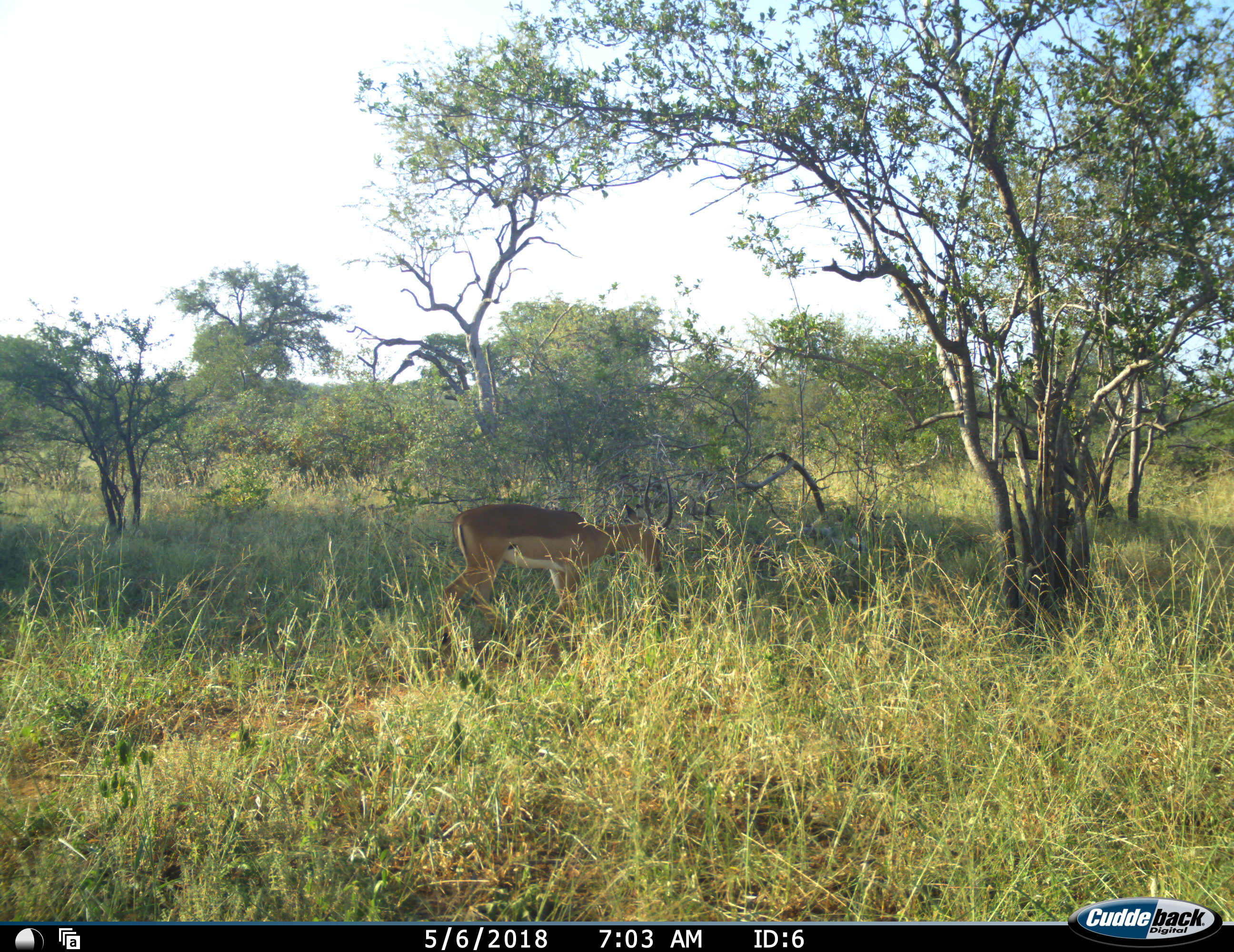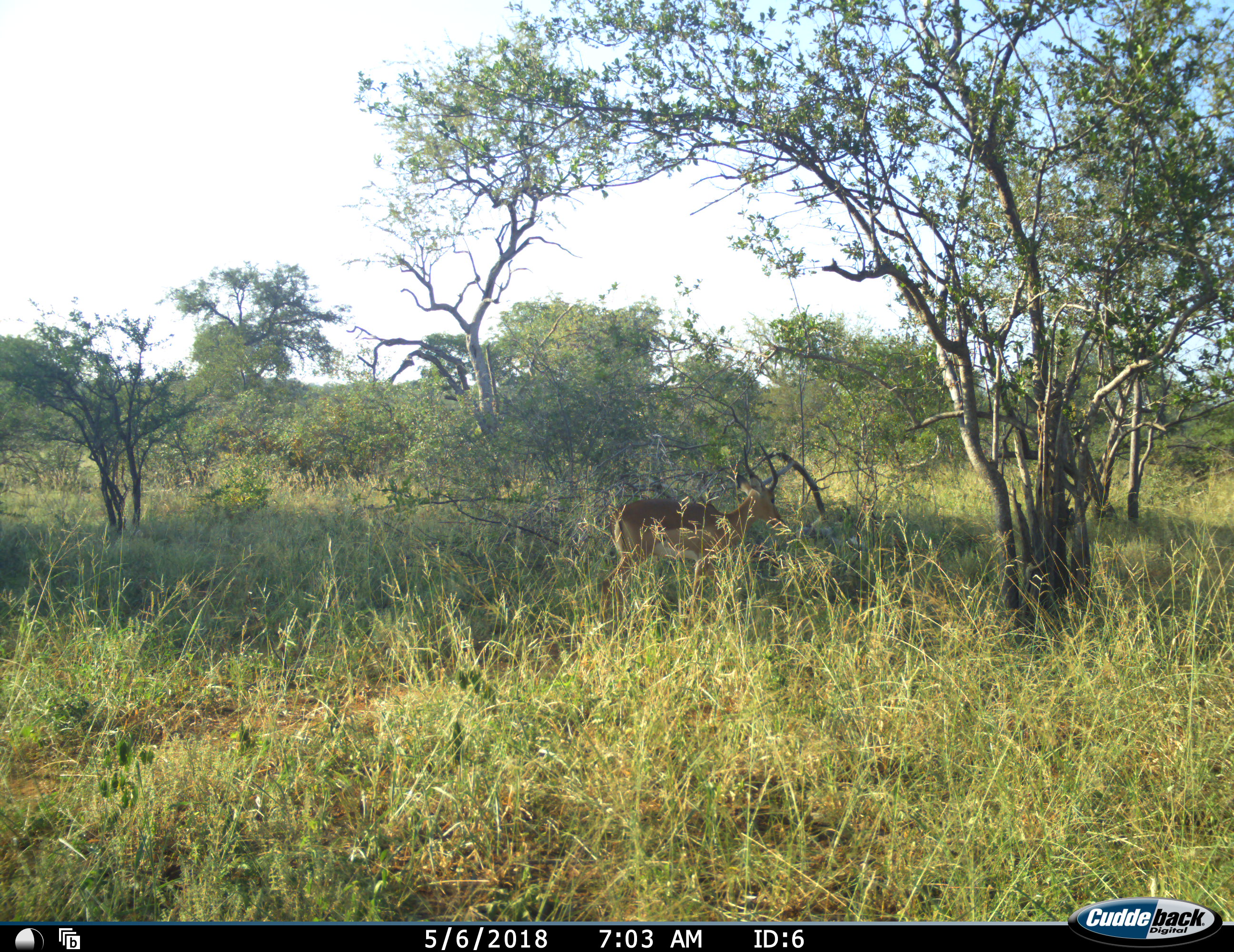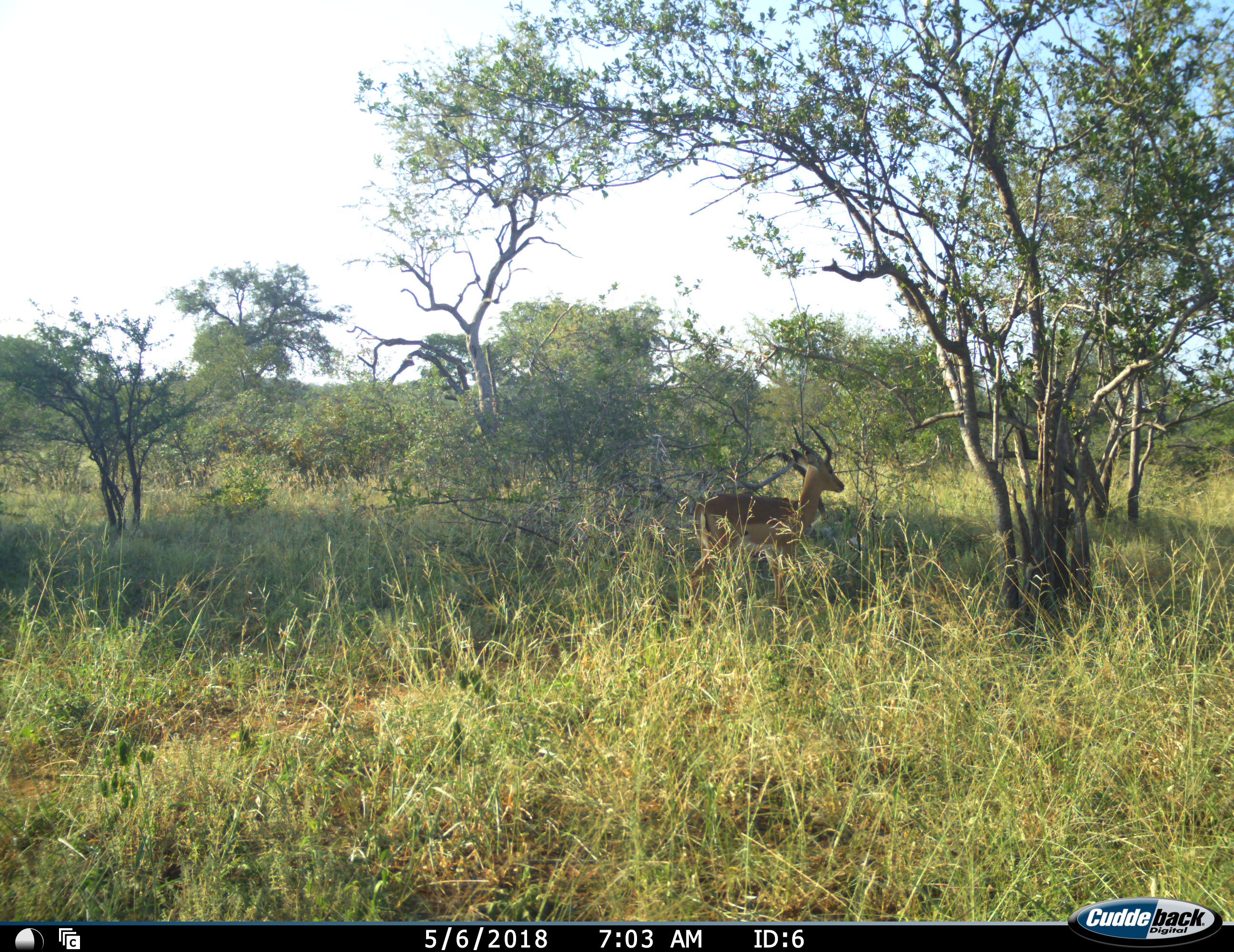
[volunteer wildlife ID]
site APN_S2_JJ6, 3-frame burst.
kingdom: Animalia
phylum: Chordata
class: Mammalia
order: Artiodactyla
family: Bovidae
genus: Aepyceros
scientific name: Aepyceros melampus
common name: impala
Impala (Aepyceros melampus), count 1. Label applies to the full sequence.